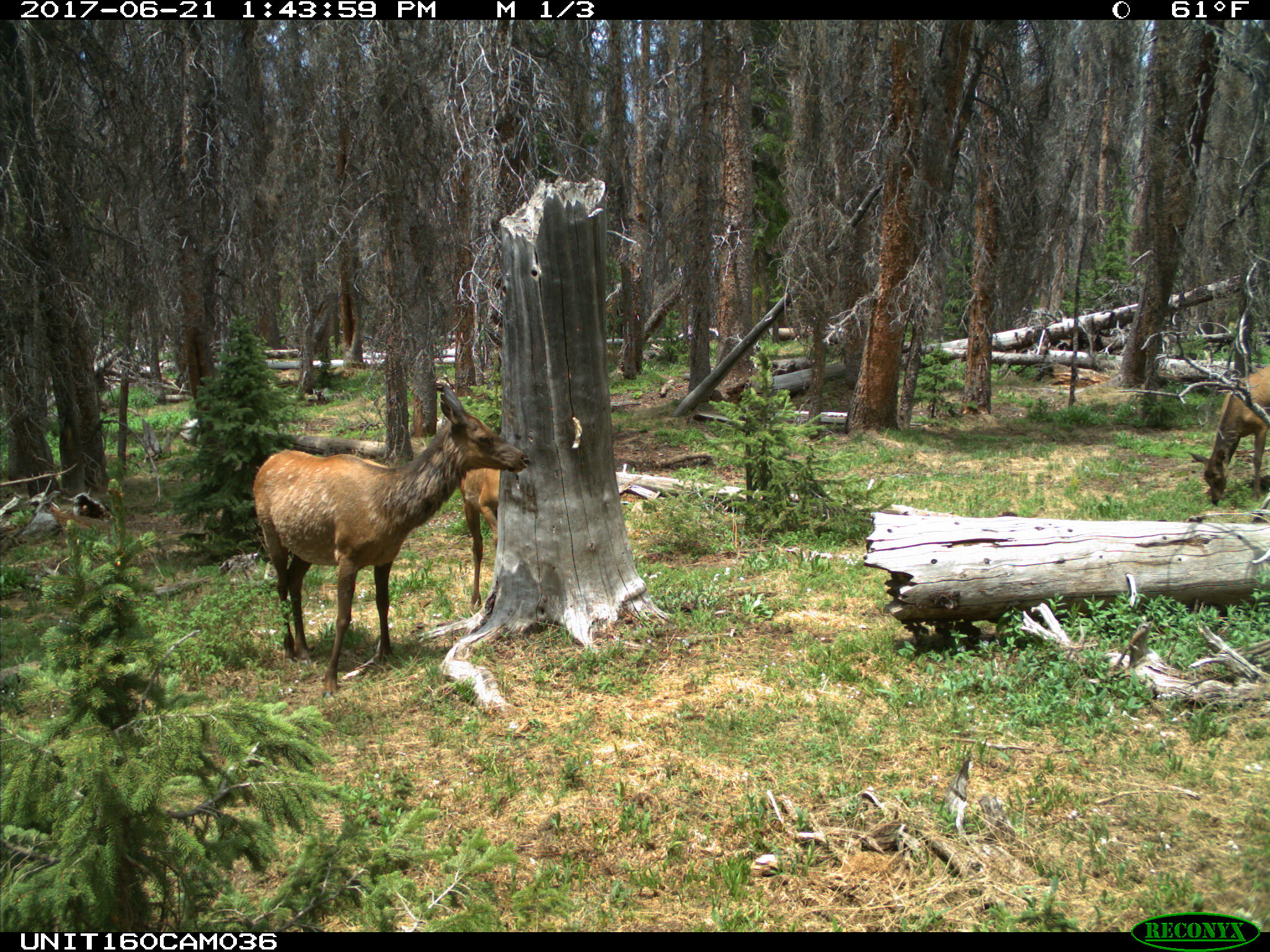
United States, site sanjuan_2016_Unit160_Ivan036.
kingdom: Animalia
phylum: Chordata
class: Mammalia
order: Artiodactyla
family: Cervidae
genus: Cervus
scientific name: Cervus elaphus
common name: red deer